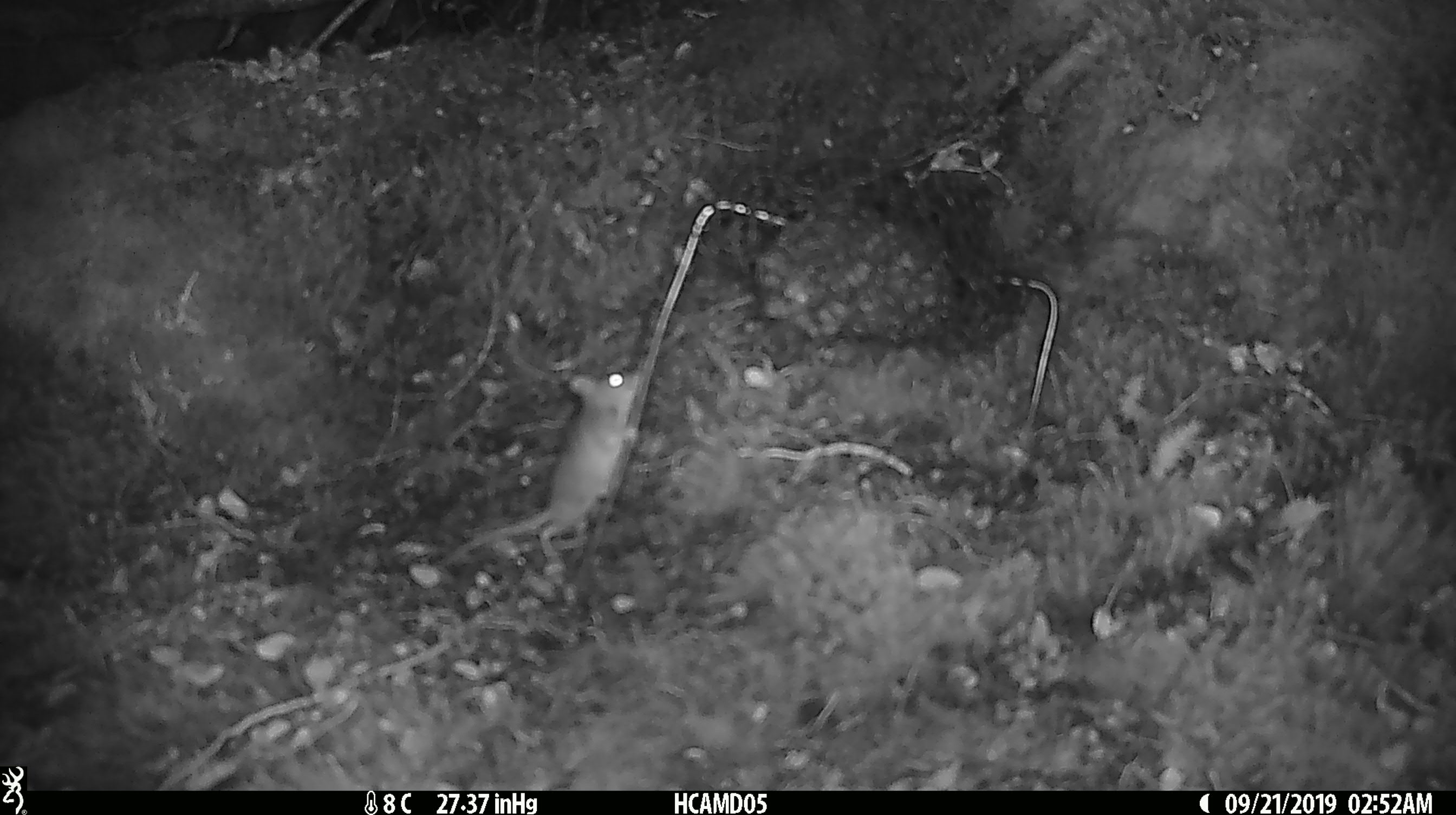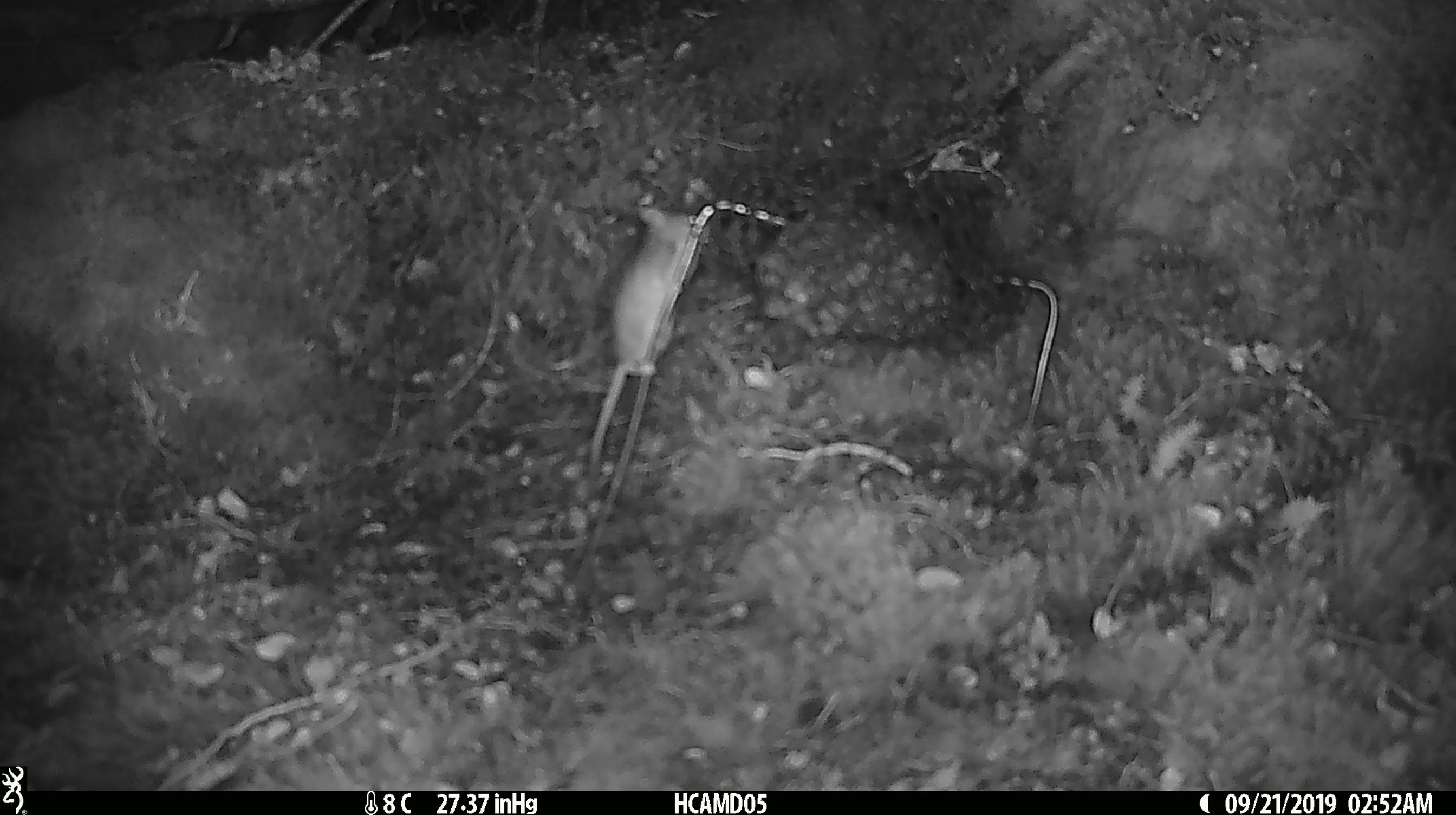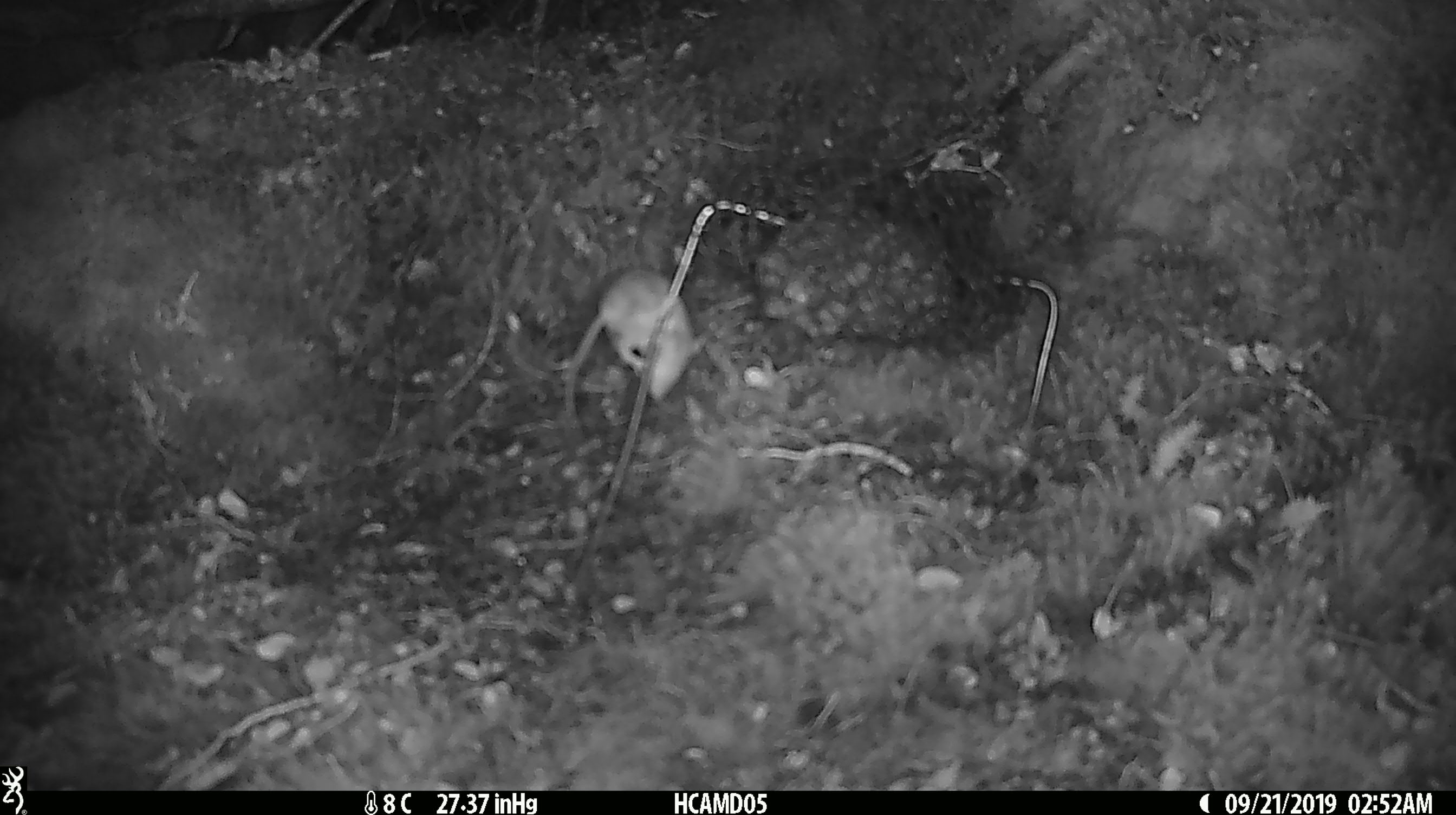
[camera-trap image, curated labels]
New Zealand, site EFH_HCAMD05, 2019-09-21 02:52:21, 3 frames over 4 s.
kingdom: Animalia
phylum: Chordata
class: Mammalia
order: Rodentia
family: Muridae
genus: Mus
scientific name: Mus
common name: mouse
Mouse (Mus).